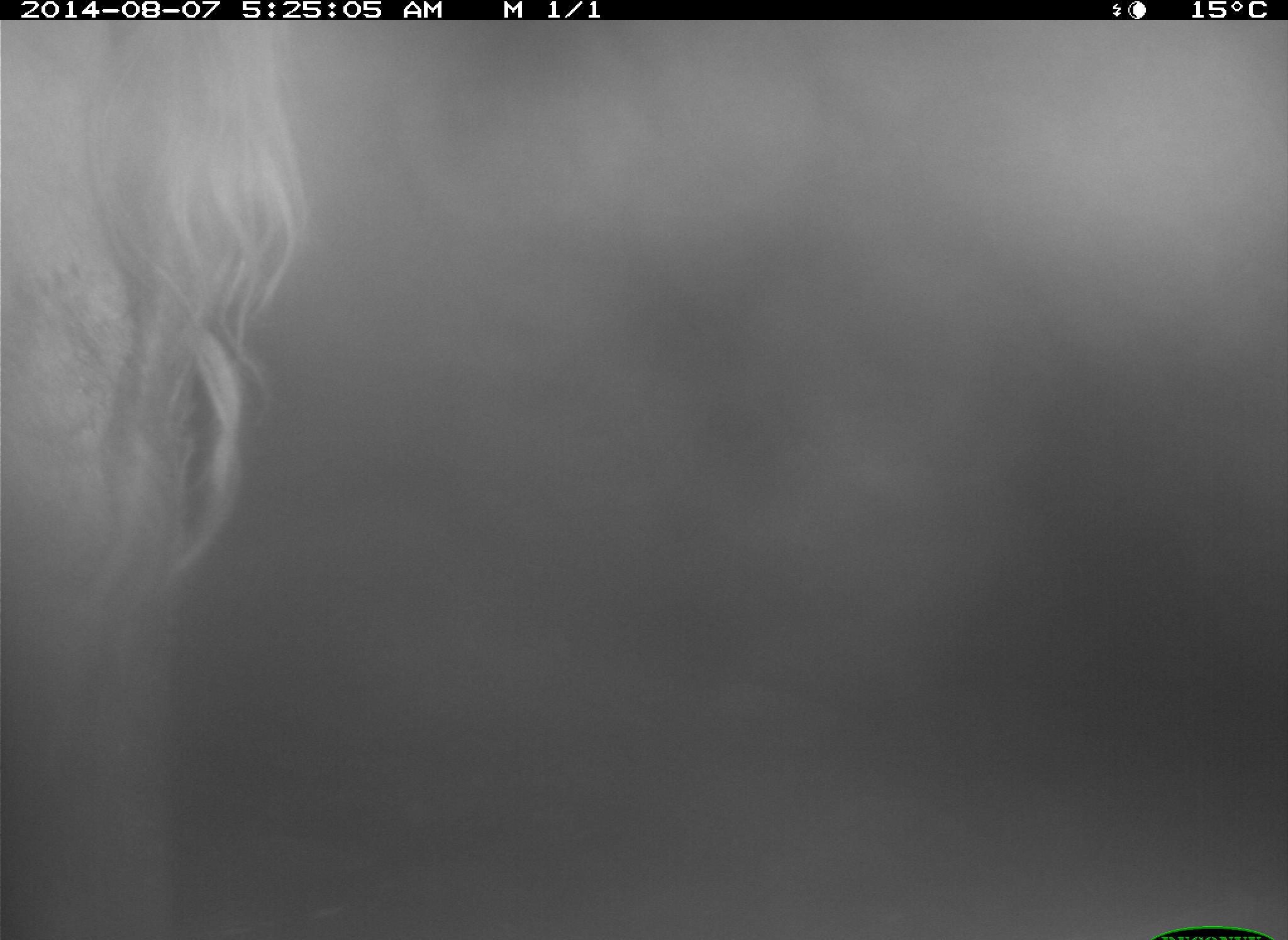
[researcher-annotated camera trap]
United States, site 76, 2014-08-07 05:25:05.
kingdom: Animalia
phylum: Chordata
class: Mammalia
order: Artiodactyla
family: Bovidae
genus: Bos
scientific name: Bos taurus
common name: cow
Cow (Bos taurus).